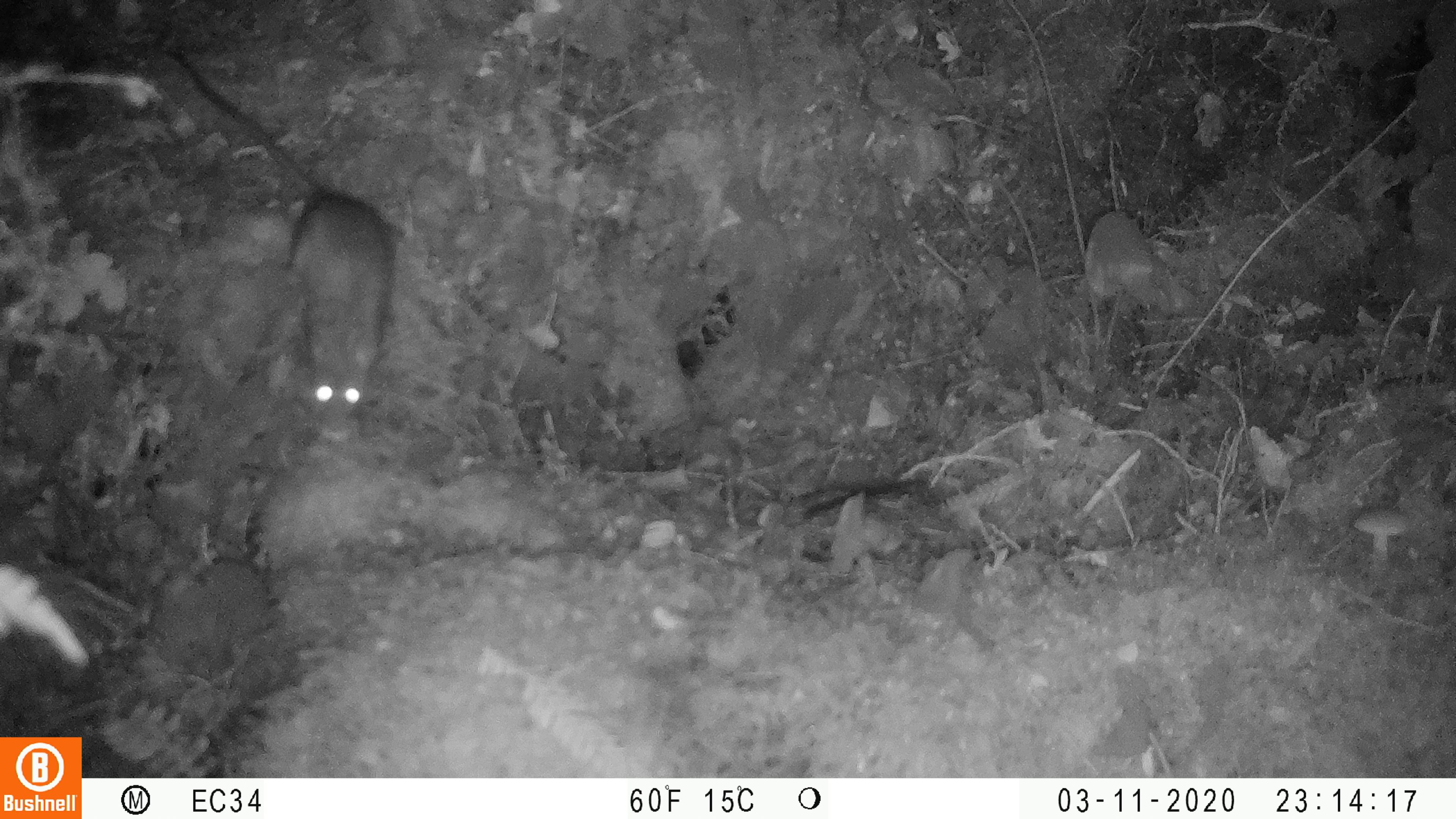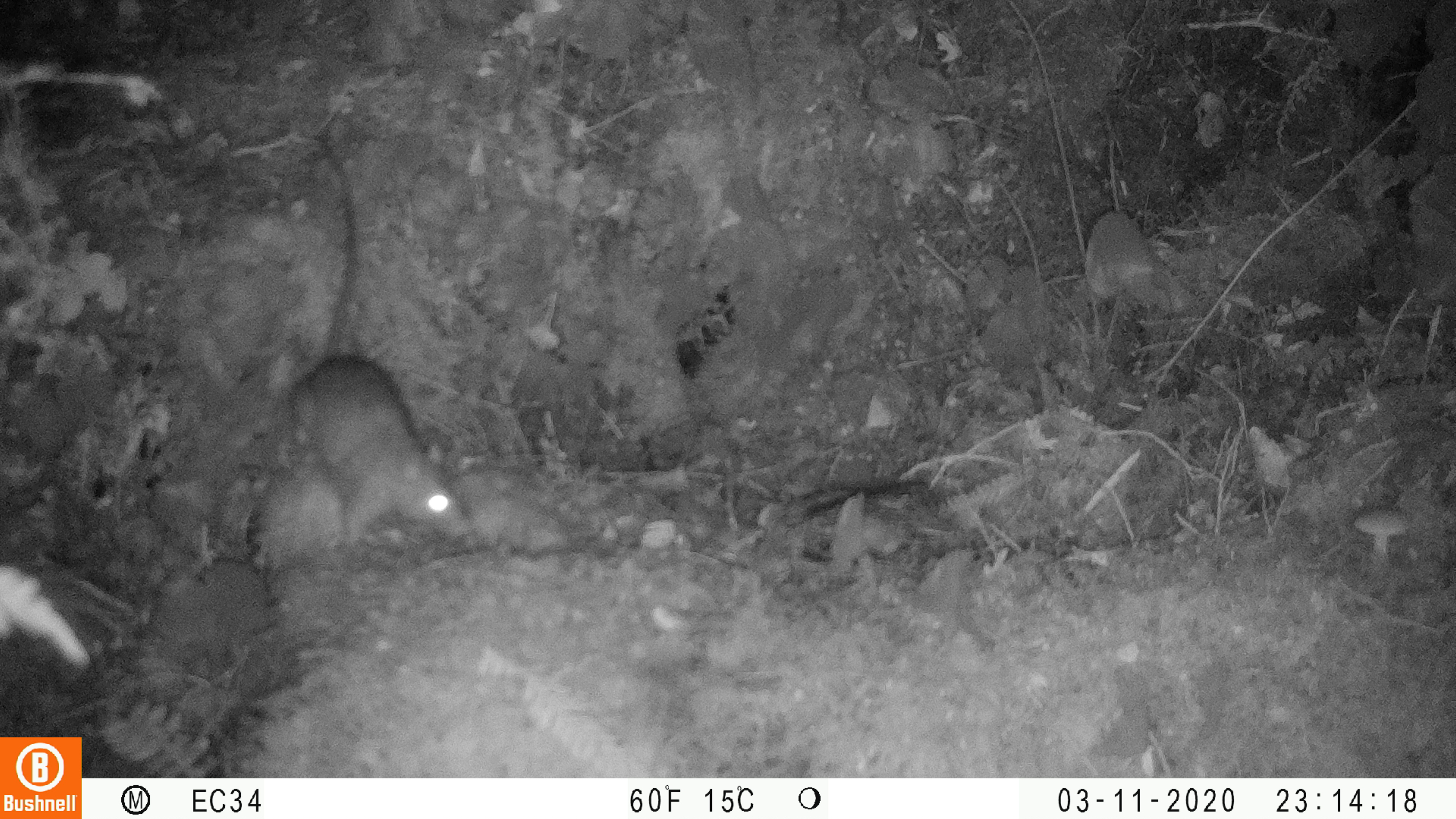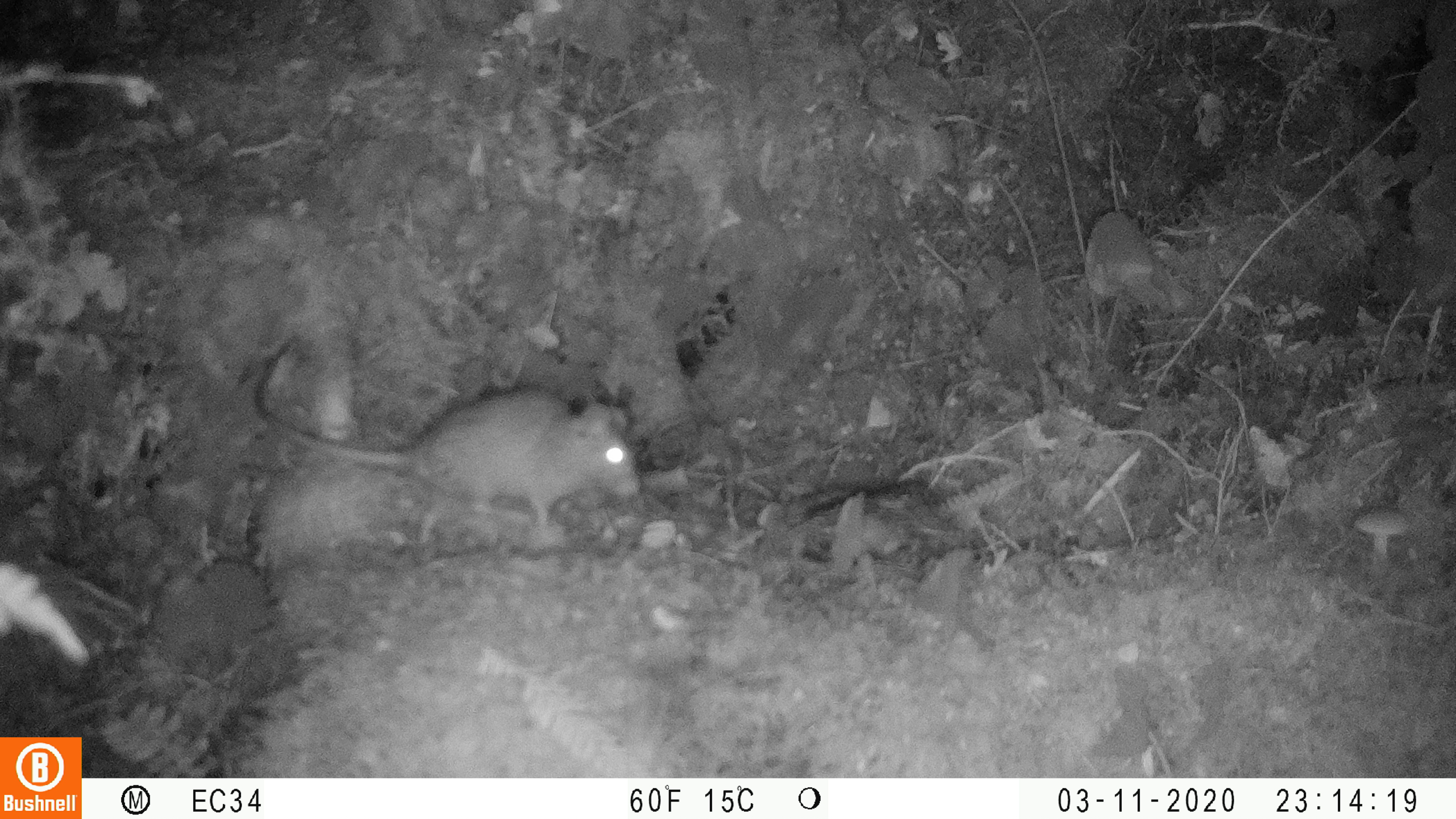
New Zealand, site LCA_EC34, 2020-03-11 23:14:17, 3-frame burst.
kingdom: Animalia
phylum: Chordata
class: Mammalia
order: Rodentia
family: Muridae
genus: Rattus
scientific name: Rattus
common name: rat